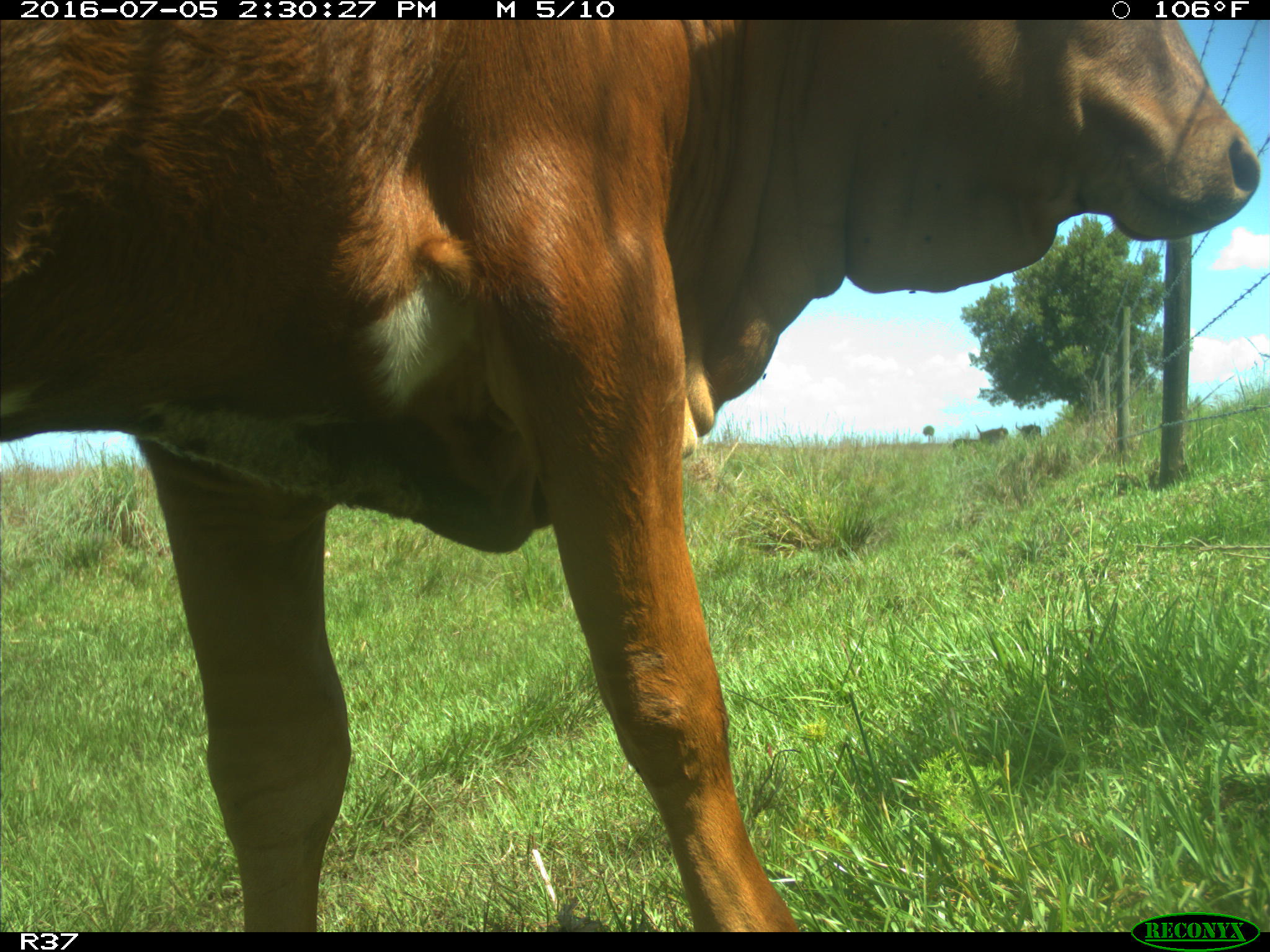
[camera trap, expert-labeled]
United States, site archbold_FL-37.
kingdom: Animalia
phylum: Chordata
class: Mammalia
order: Artiodactyla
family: Bovidae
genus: Bos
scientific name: Bos taurus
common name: domestic cow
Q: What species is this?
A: Bos taurus (domestic cow).